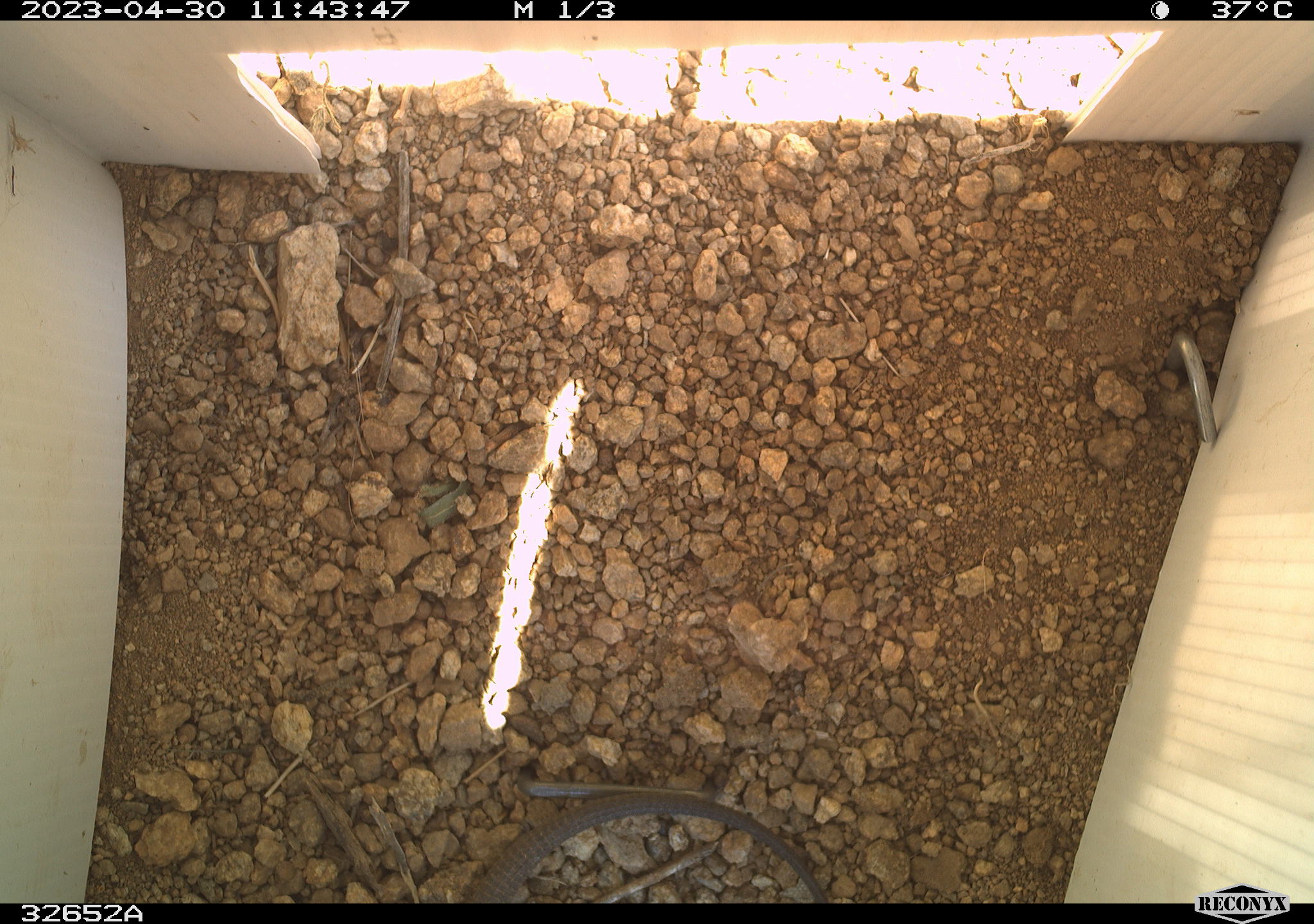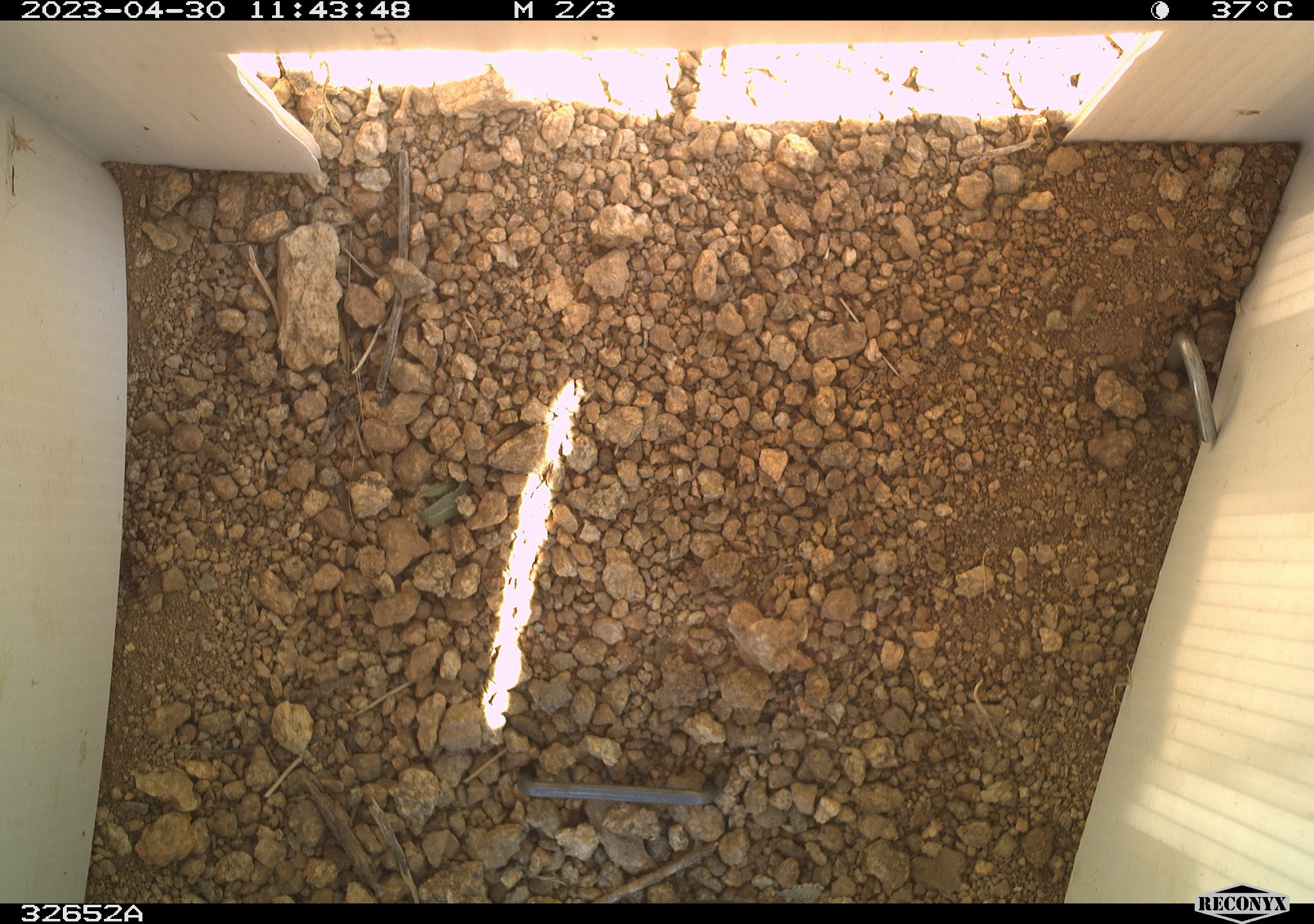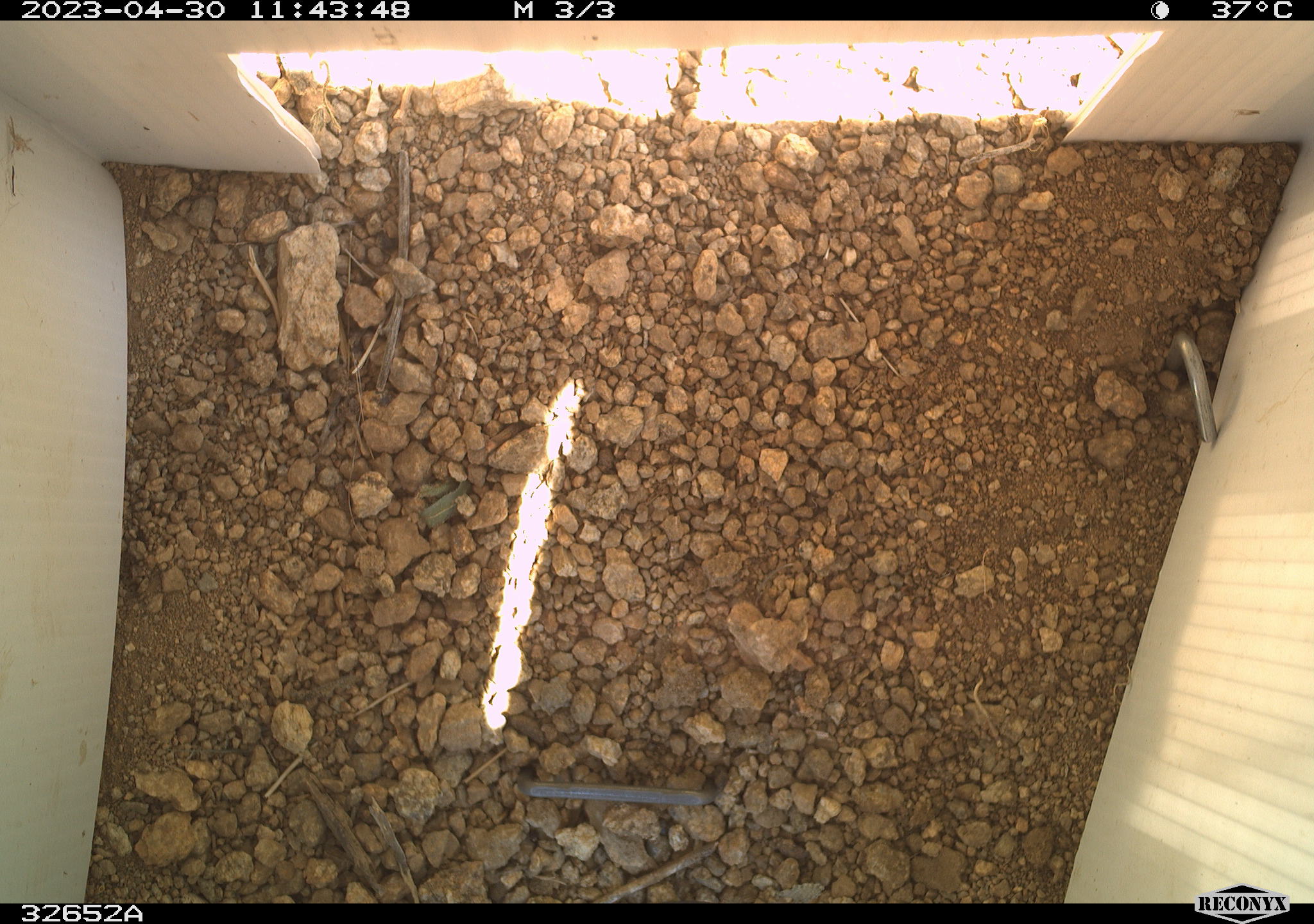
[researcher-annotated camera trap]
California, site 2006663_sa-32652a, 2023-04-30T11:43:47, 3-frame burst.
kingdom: Animalia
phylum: Chordata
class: Reptilia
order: Squamata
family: Teiidae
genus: Aspidoscelis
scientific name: Aspidoscelis tigris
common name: western whiptail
Western whiptail (Aspidoscelis tigris).